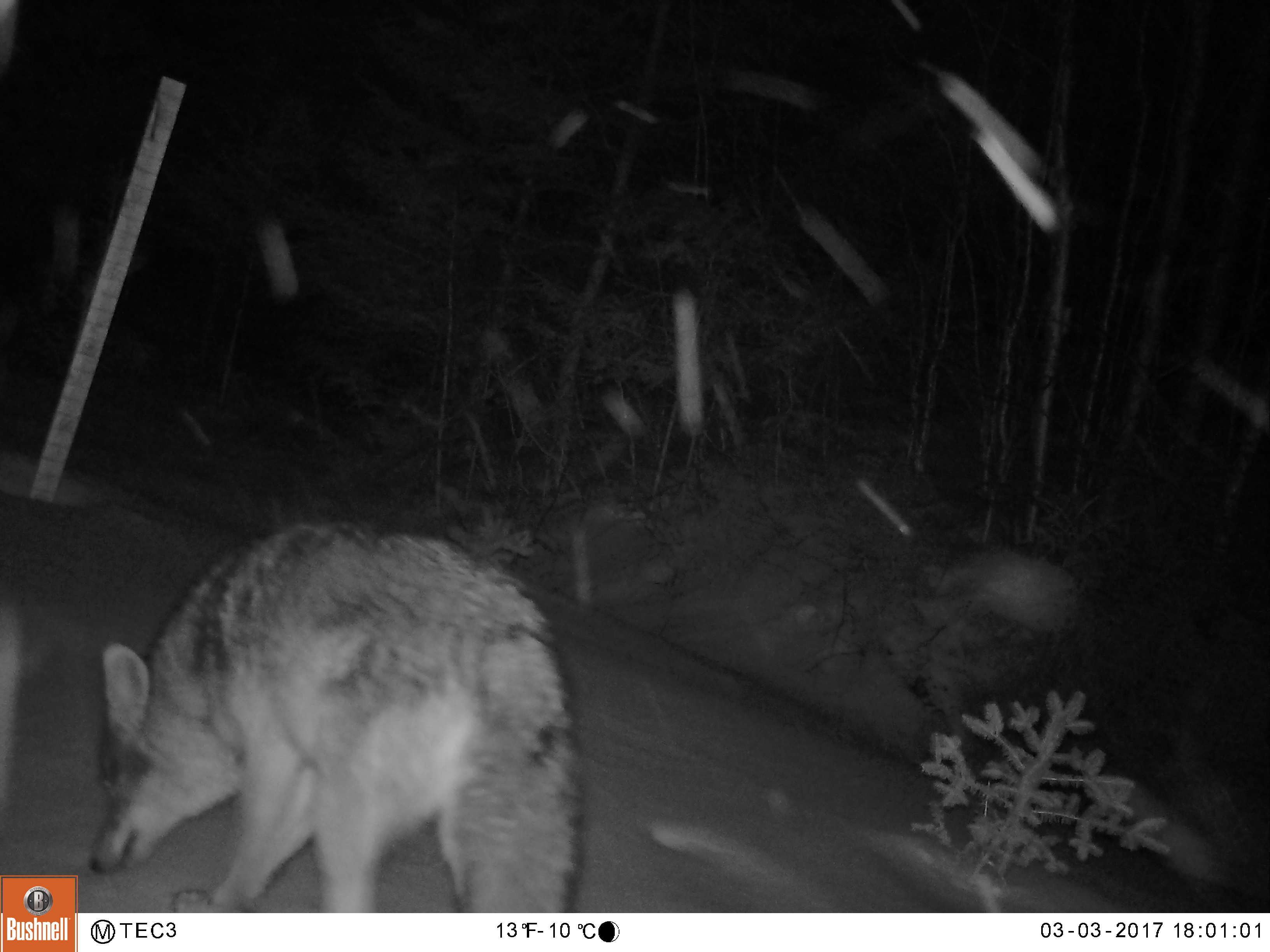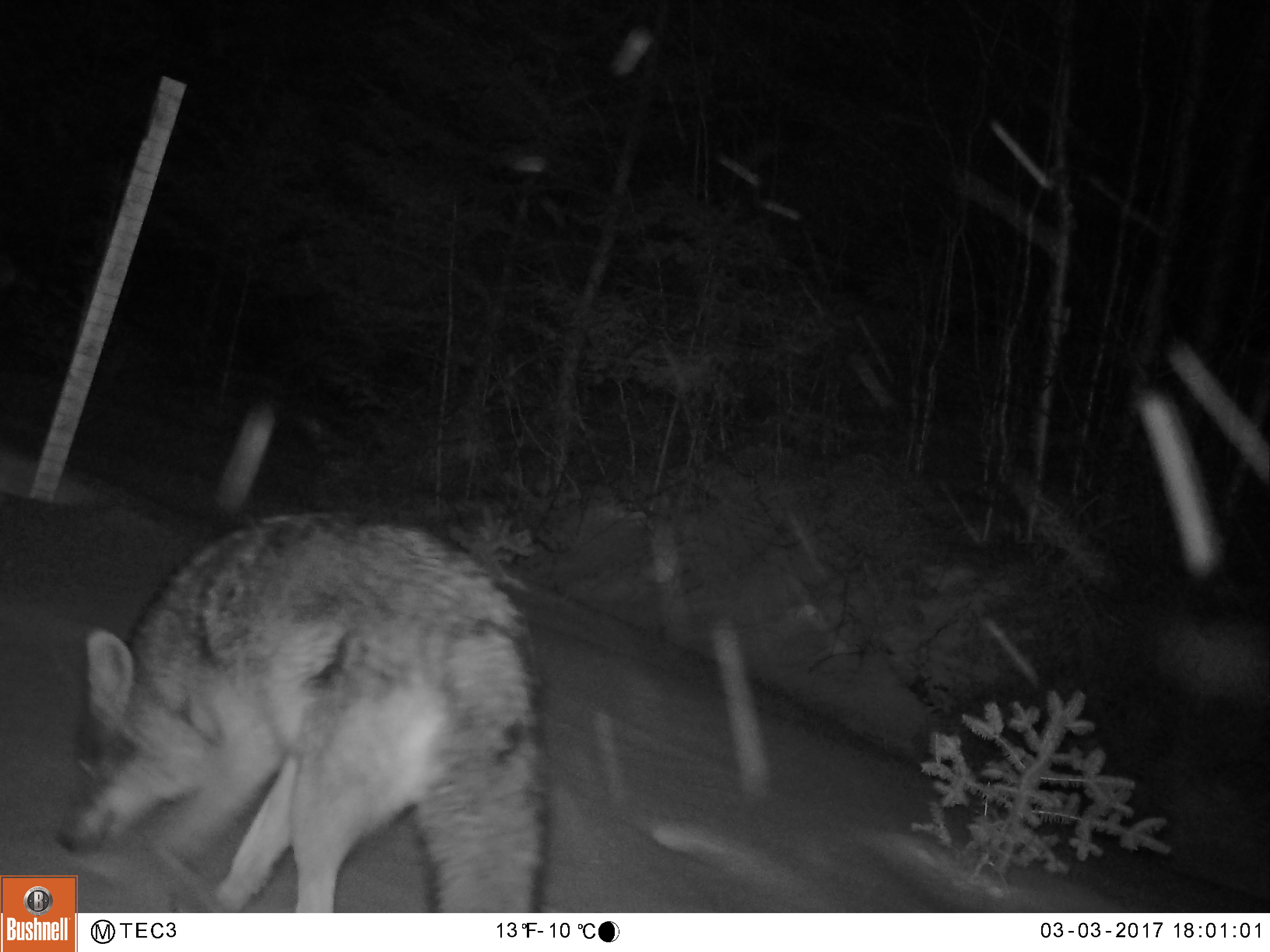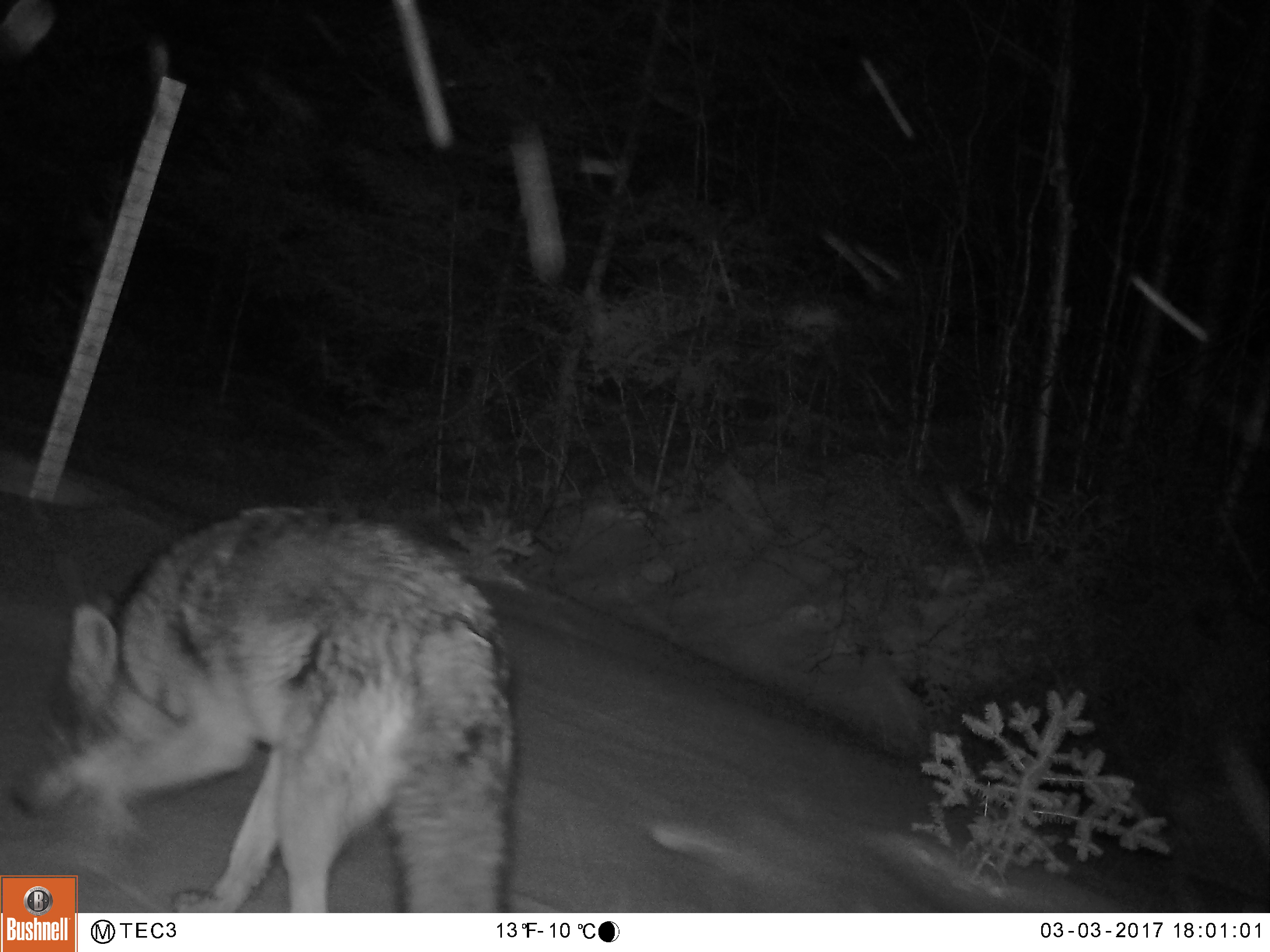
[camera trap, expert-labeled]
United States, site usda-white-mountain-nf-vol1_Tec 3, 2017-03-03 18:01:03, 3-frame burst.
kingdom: Animalia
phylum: Chordata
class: Mammalia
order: Carnivora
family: Canidae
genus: Canis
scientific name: Canis latrans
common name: coyote